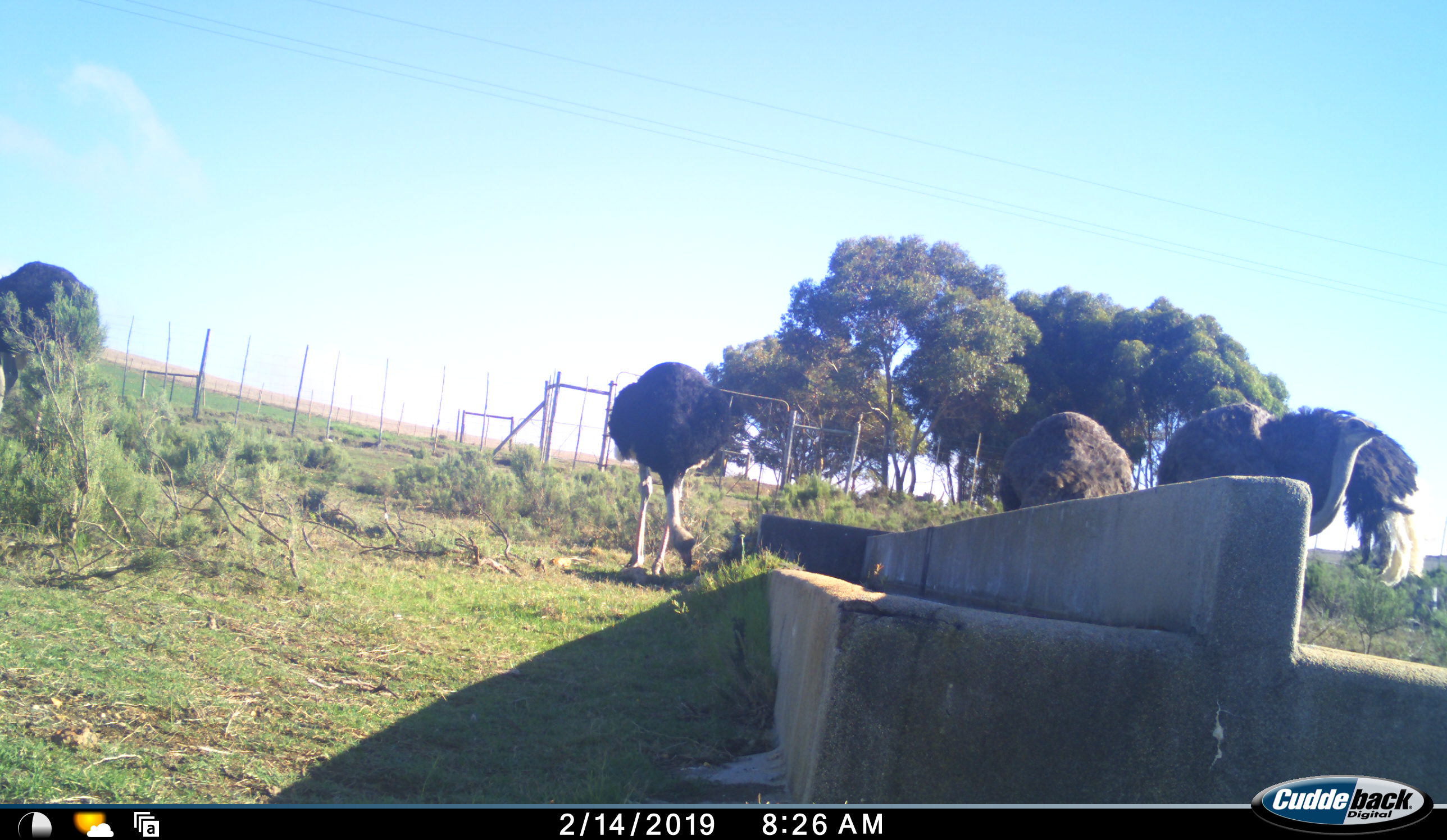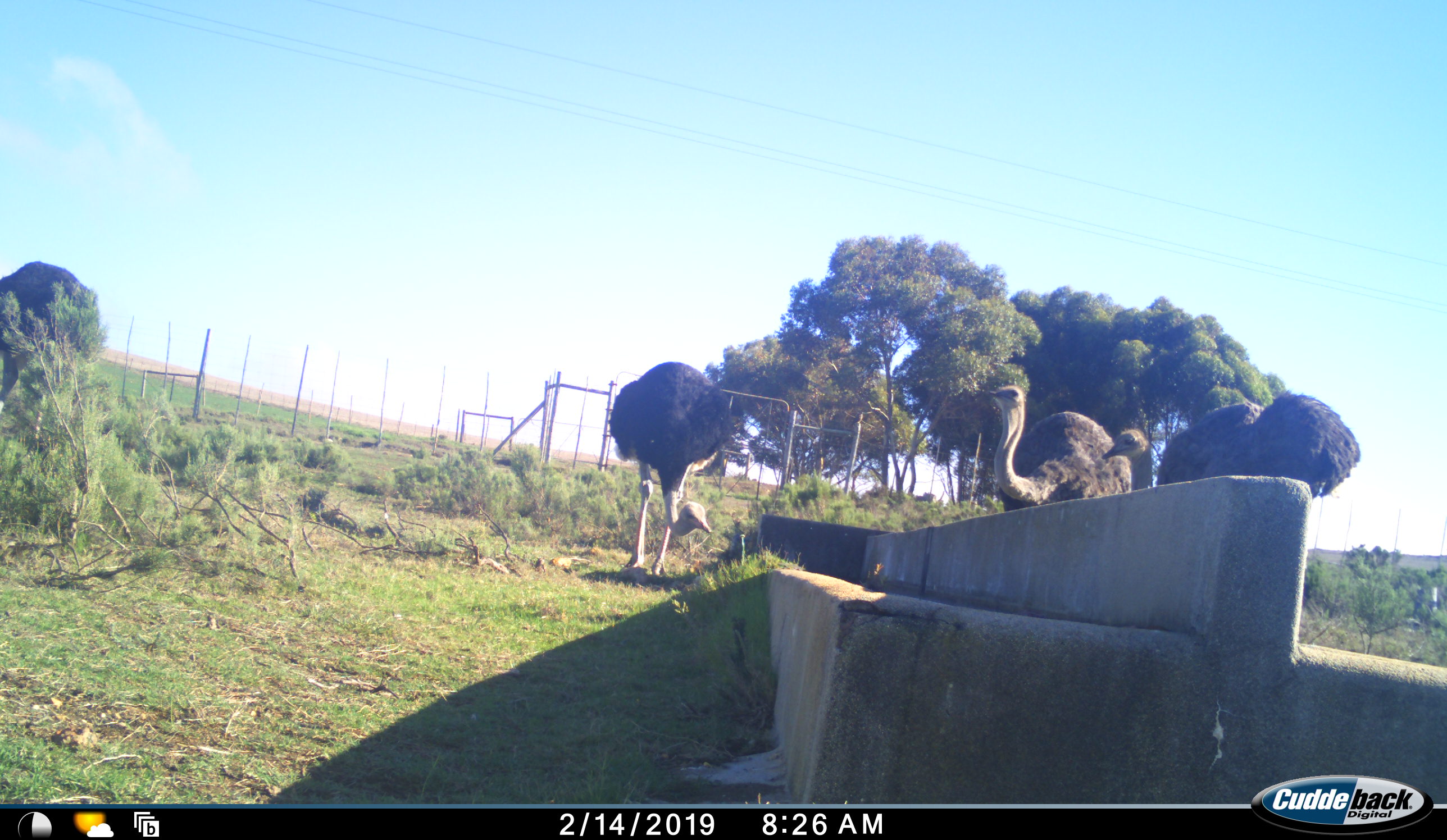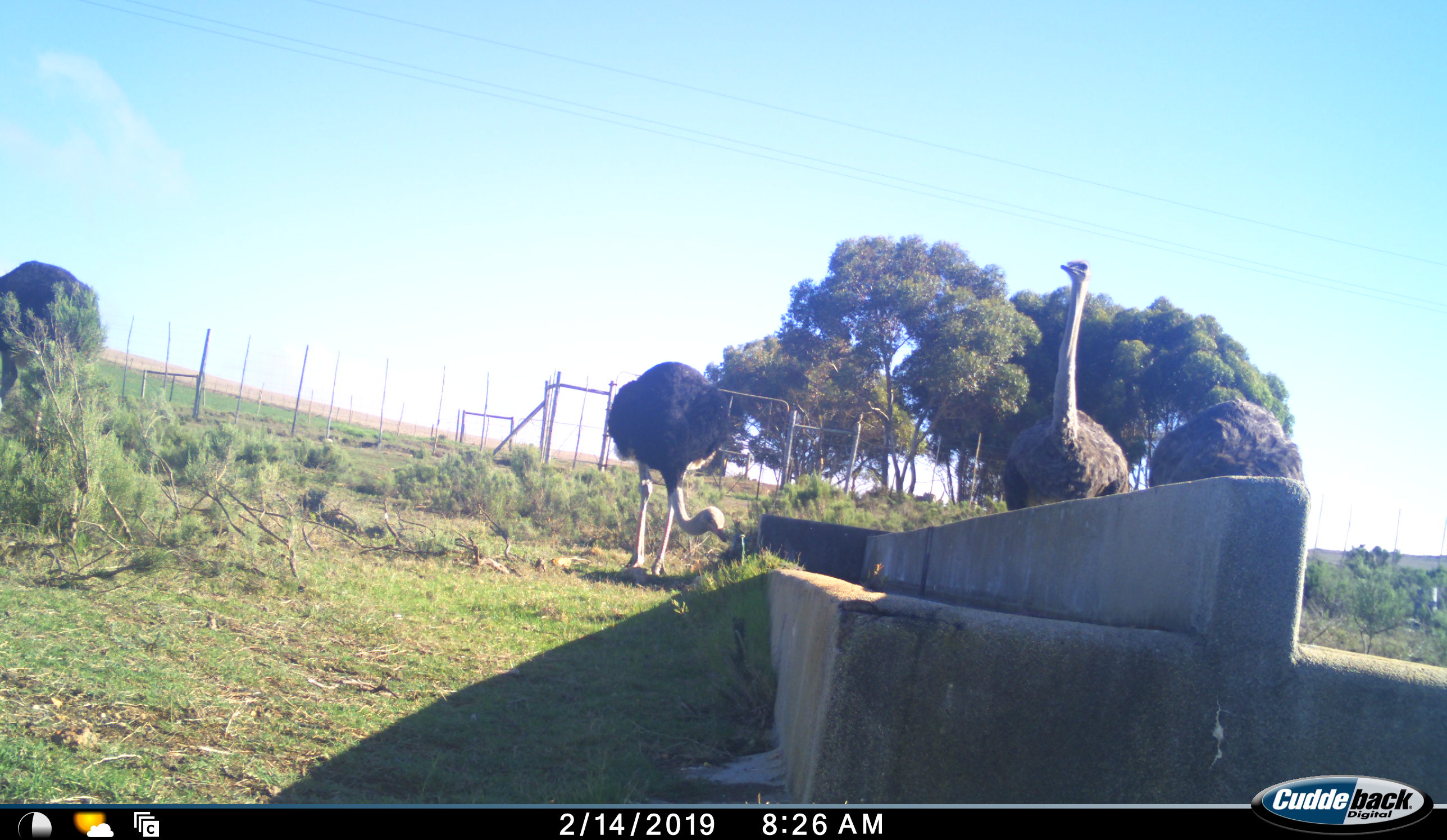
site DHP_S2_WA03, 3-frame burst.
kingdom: Animalia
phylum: Chordata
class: Aves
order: Struthioniformes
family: Struthionidae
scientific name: Struthionidae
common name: ostrich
Ostrich (Struthionidae), count 4. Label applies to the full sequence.